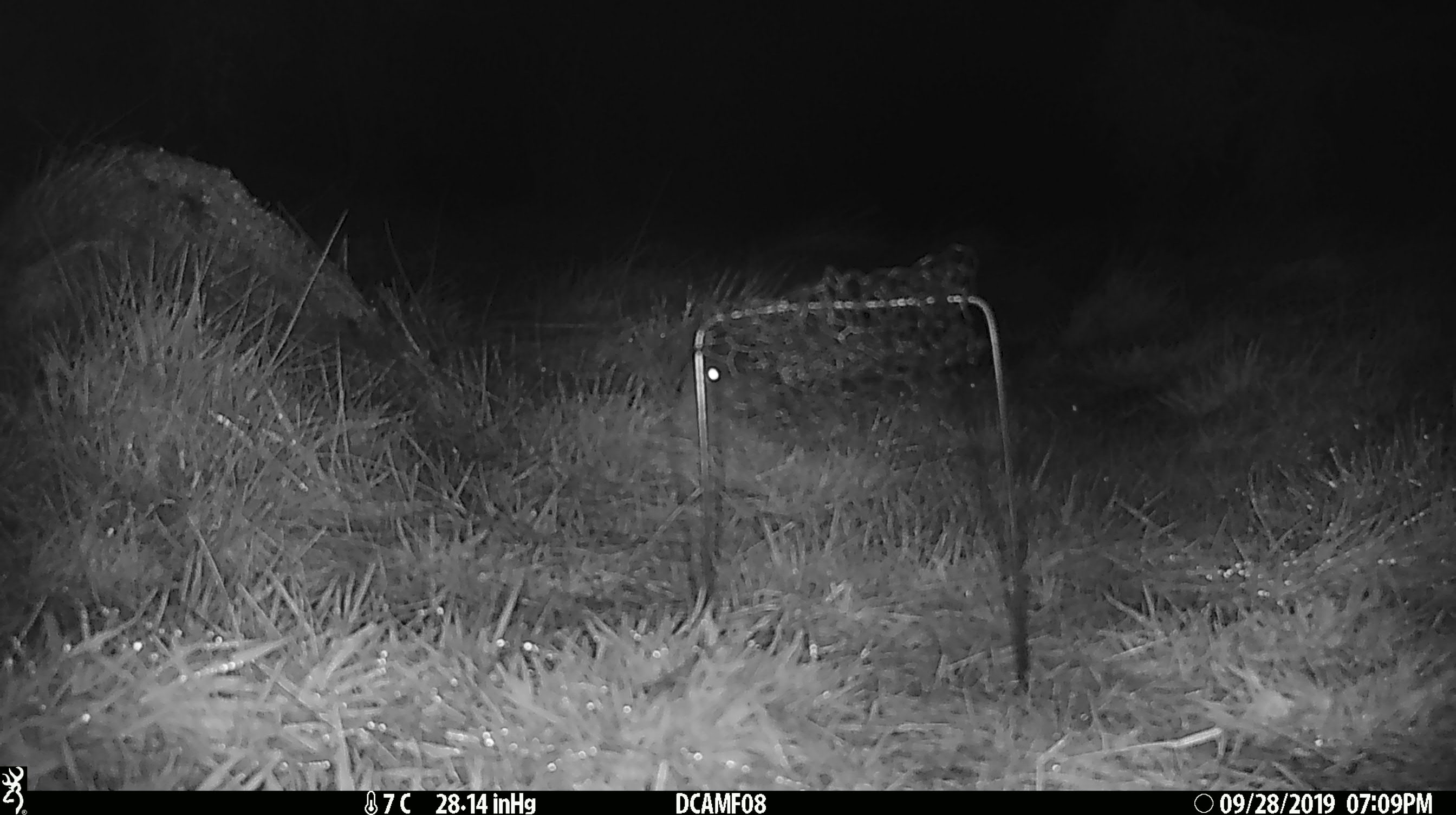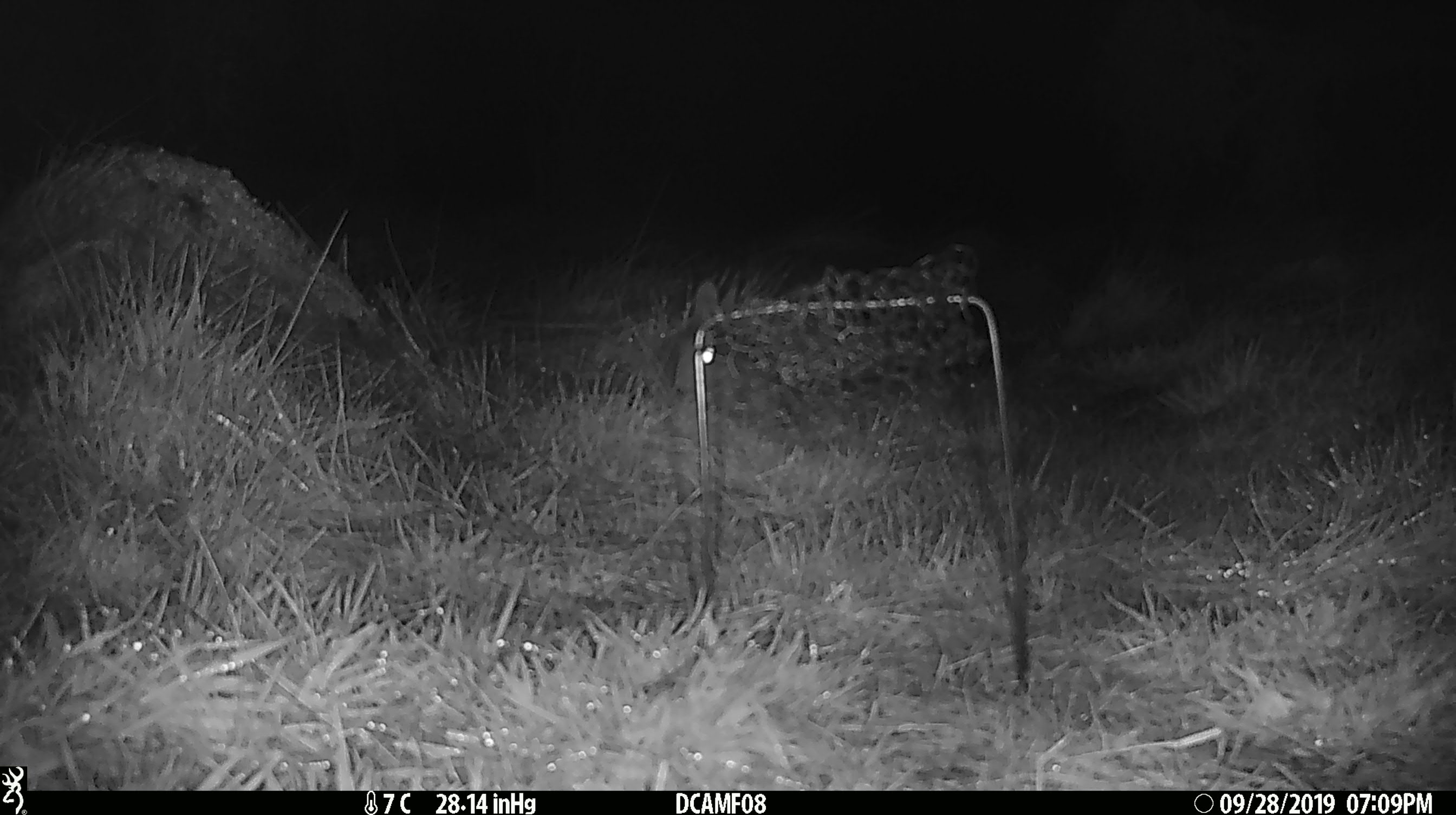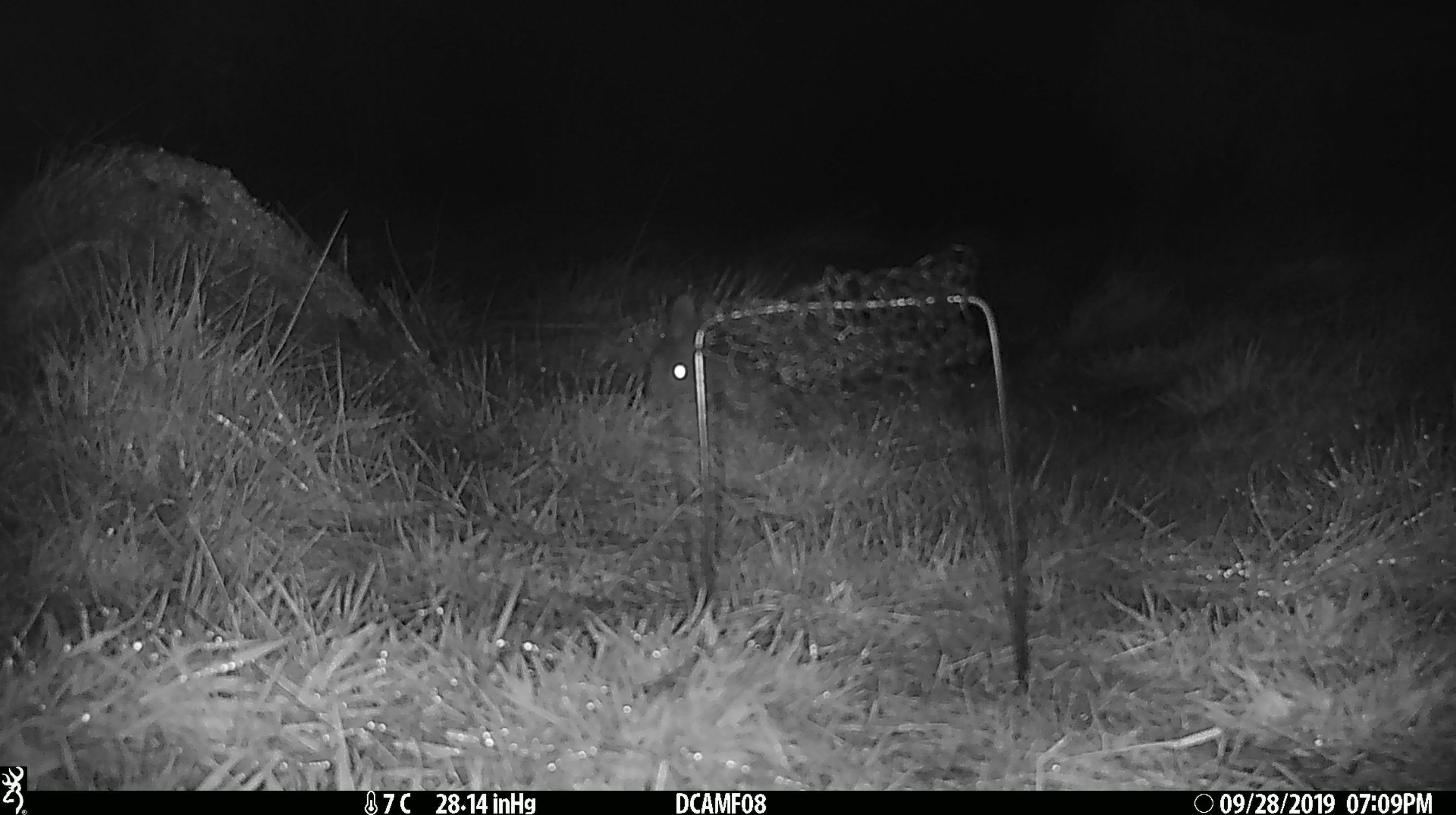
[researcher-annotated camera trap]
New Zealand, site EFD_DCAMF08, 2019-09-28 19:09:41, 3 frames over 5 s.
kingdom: Animalia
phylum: Chordata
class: Mammalia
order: Lagomorpha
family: Leporidae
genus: Oryctolagus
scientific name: Oryctolagus cuniculus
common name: european rabbit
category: rabbit